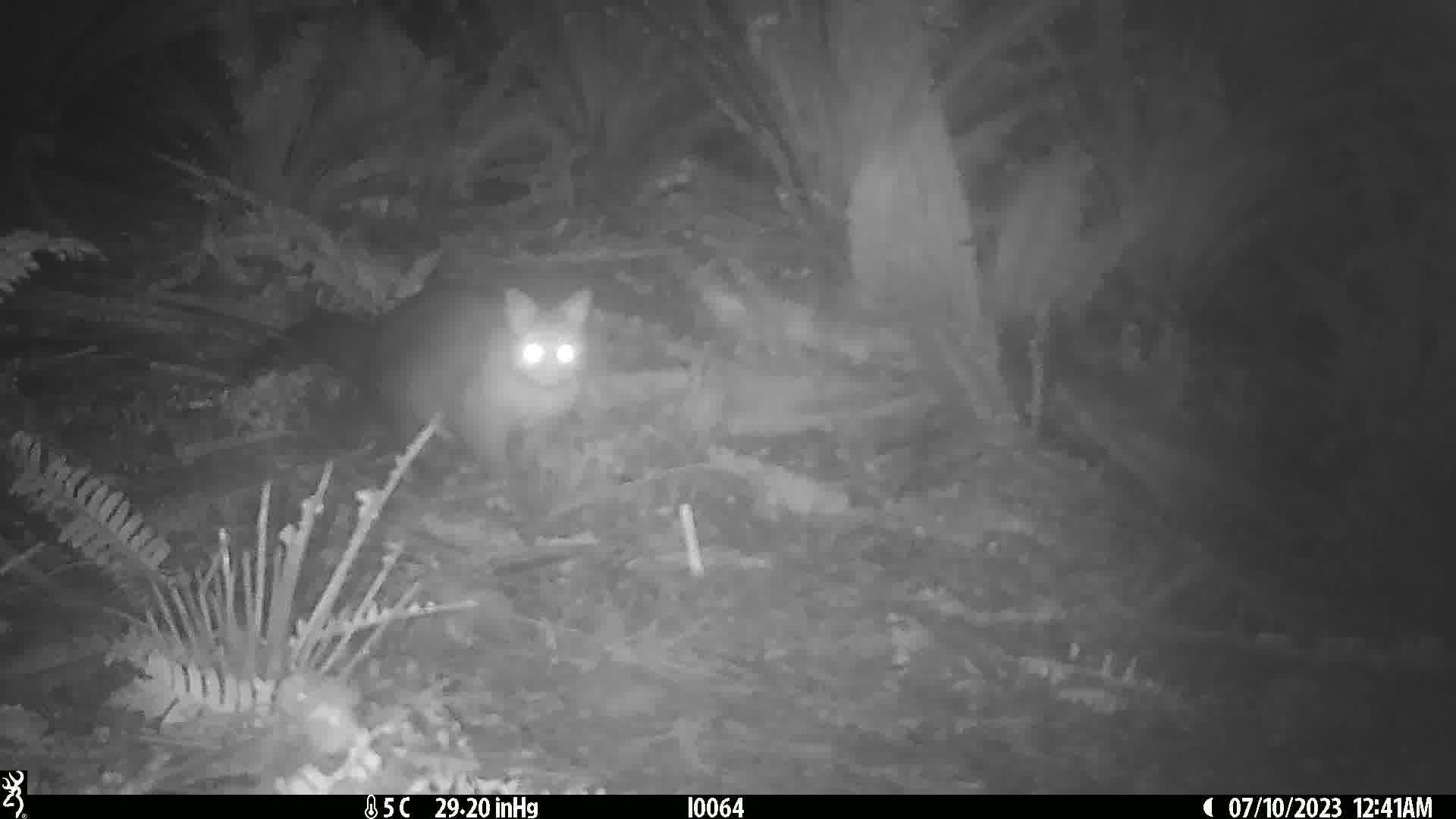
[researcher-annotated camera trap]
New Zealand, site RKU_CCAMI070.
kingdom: Animalia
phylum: Chordata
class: Mammalia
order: Diprotodontia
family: Phalangeridae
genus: Trichosurus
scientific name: Trichosurus vulpecula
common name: common brushtail possum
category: possum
Possum (common brushtail possum) (Trichosurus vulpecula).